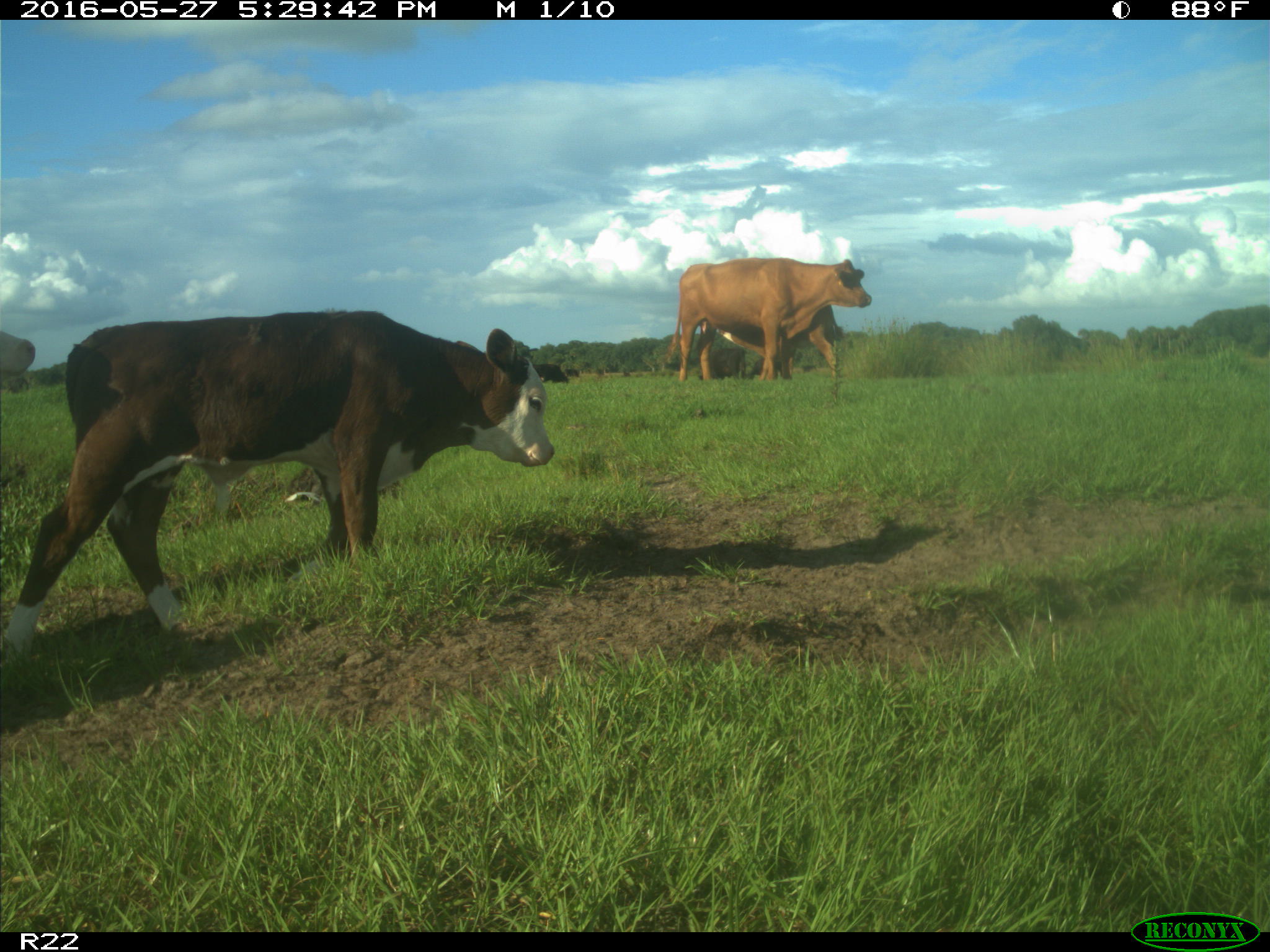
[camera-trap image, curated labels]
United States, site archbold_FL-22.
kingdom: Animalia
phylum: Chordata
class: Mammalia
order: Artiodactyla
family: Bovidae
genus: Bos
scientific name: Bos taurus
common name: domestic cow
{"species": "Bos taurus (domestic cow)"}